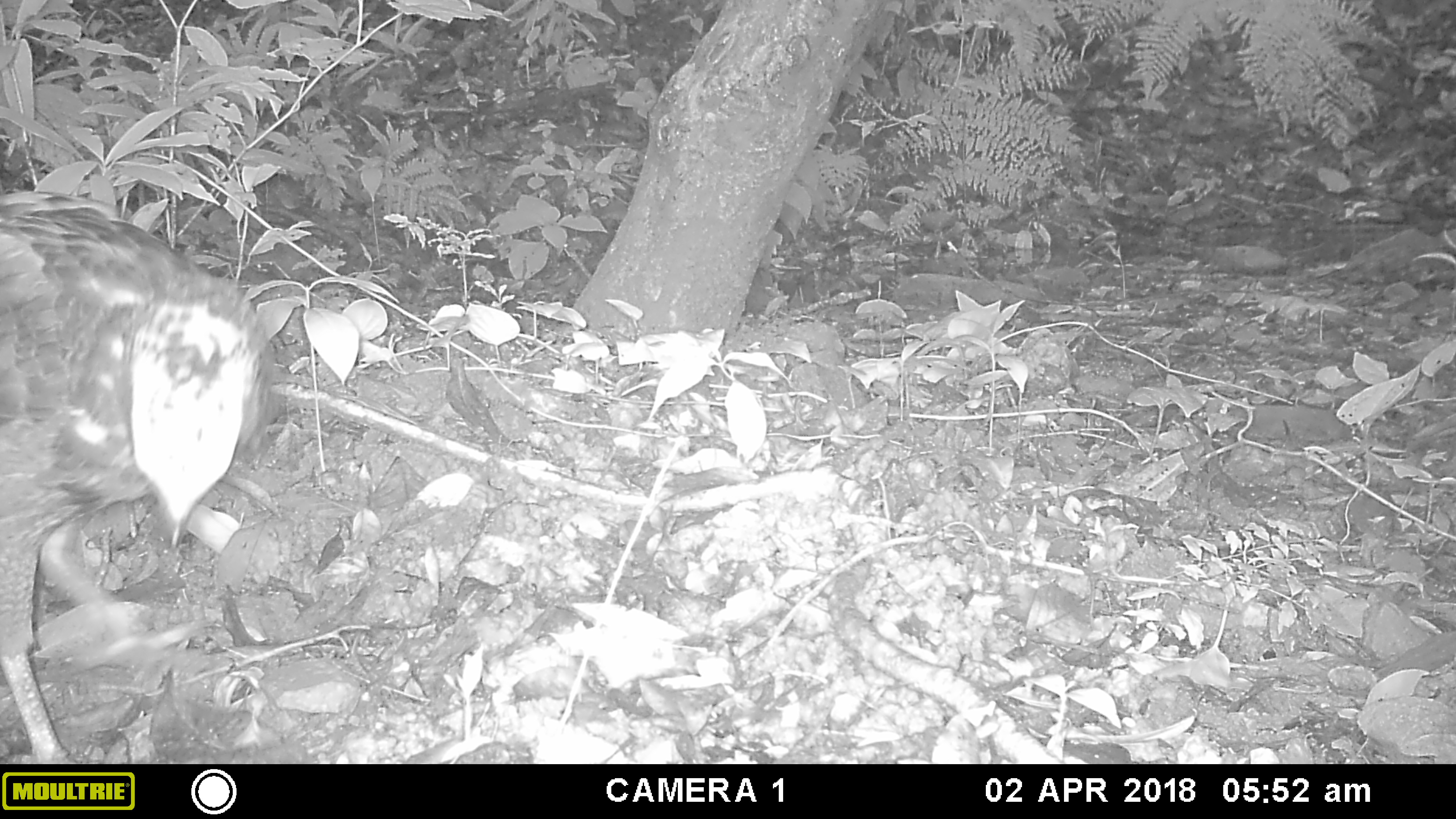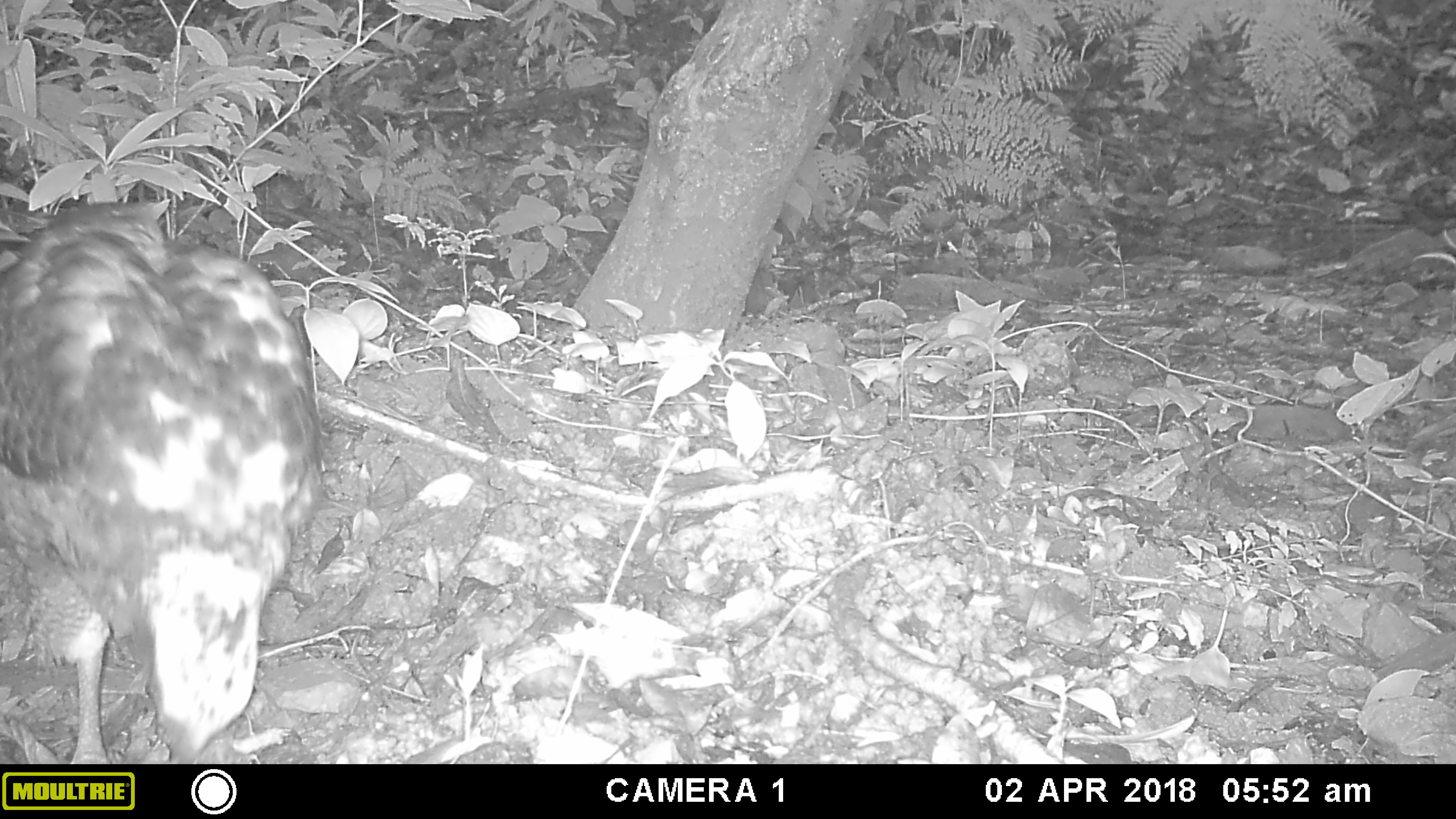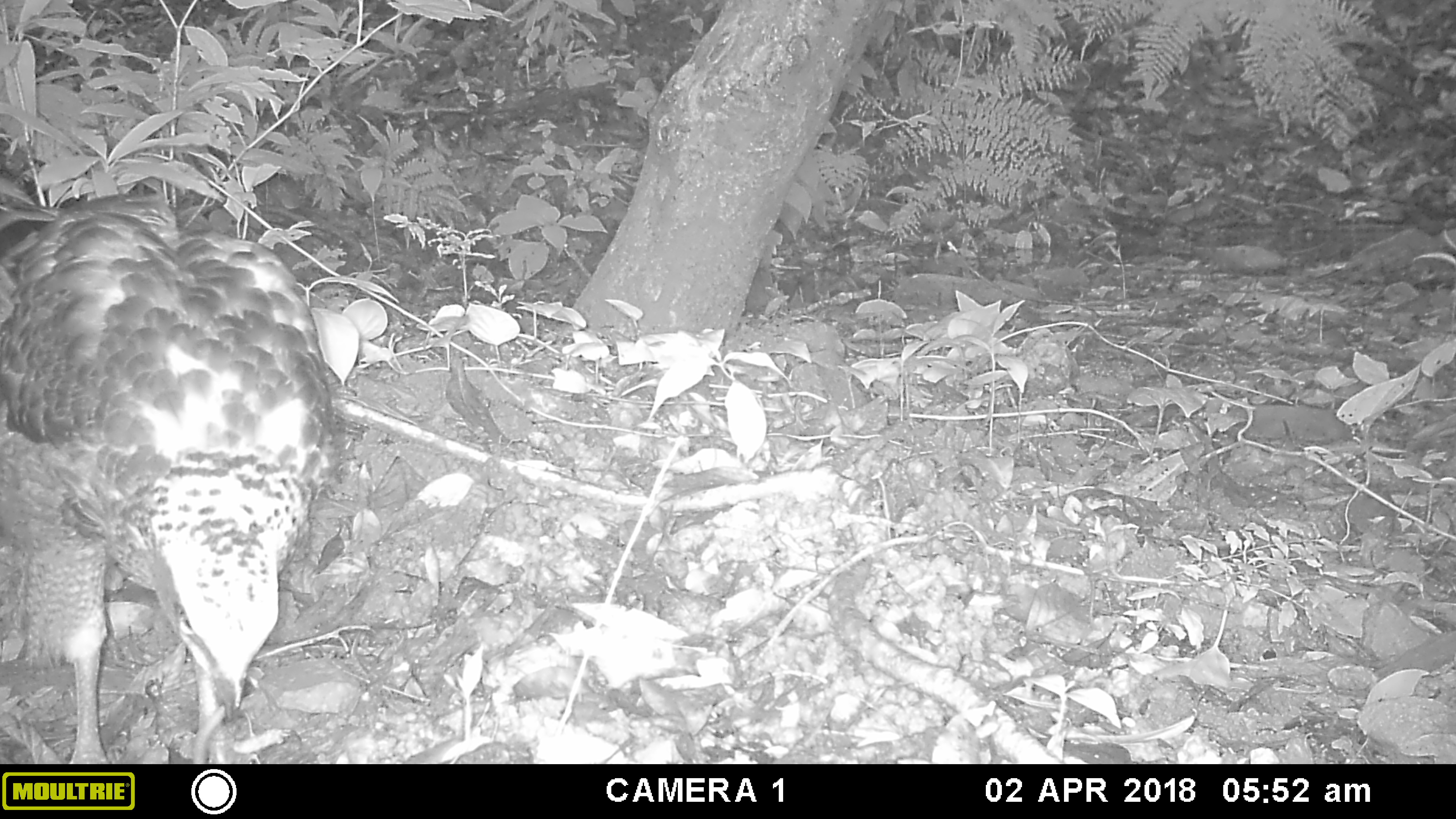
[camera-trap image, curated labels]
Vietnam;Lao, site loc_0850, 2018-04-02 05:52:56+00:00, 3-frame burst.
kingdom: Animalia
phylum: Chordata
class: Aves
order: Accipitriformes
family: Accipitridae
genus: Spilornis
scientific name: Spilornis cheela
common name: crested serpent eagle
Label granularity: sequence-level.